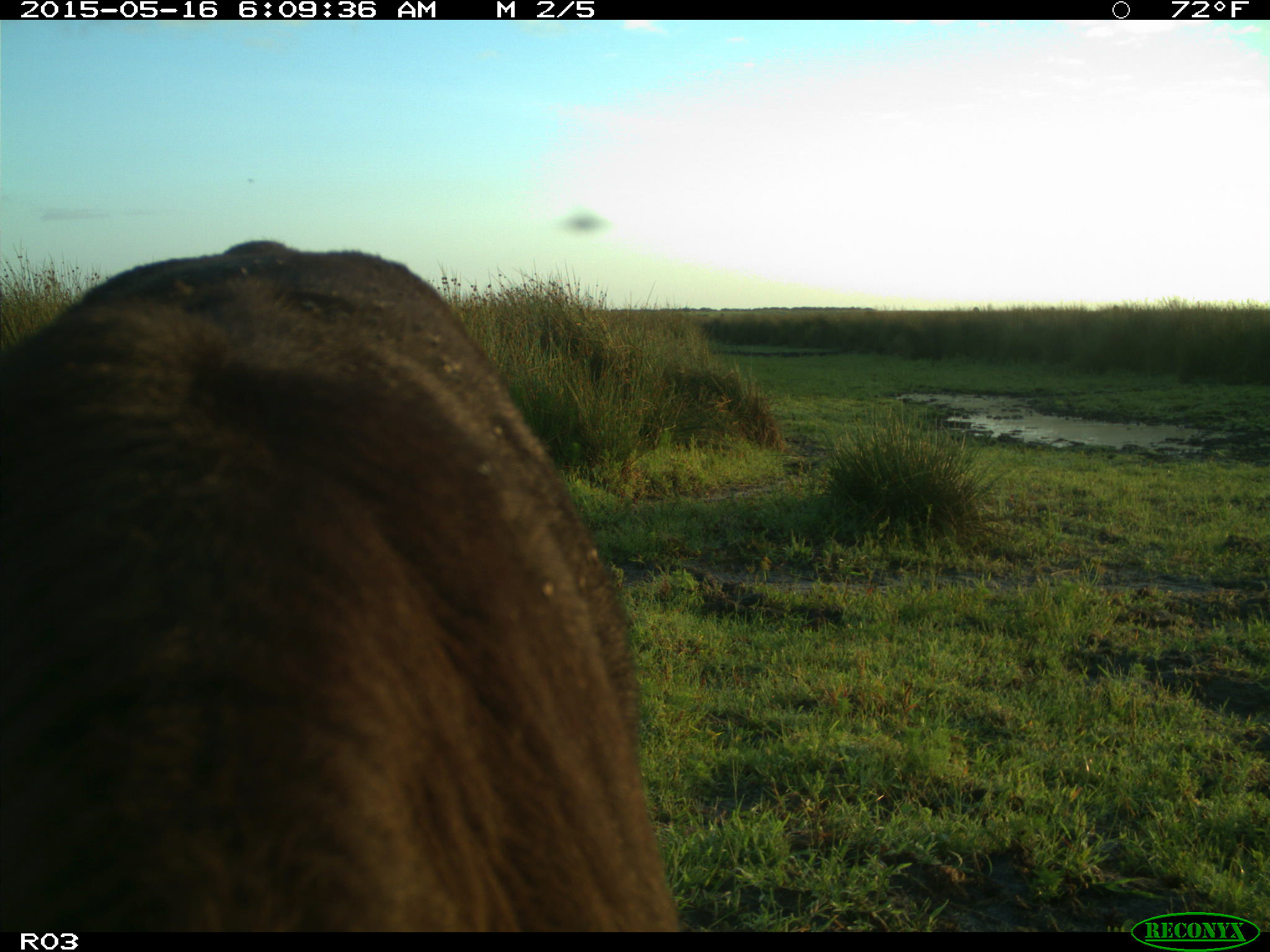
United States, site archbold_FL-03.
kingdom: Animalia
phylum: Chordata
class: Mammalia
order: Artiodactyla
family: Bovidae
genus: Bos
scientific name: Bos taurus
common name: domestic cow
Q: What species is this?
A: Bos taurus (domestic cow).